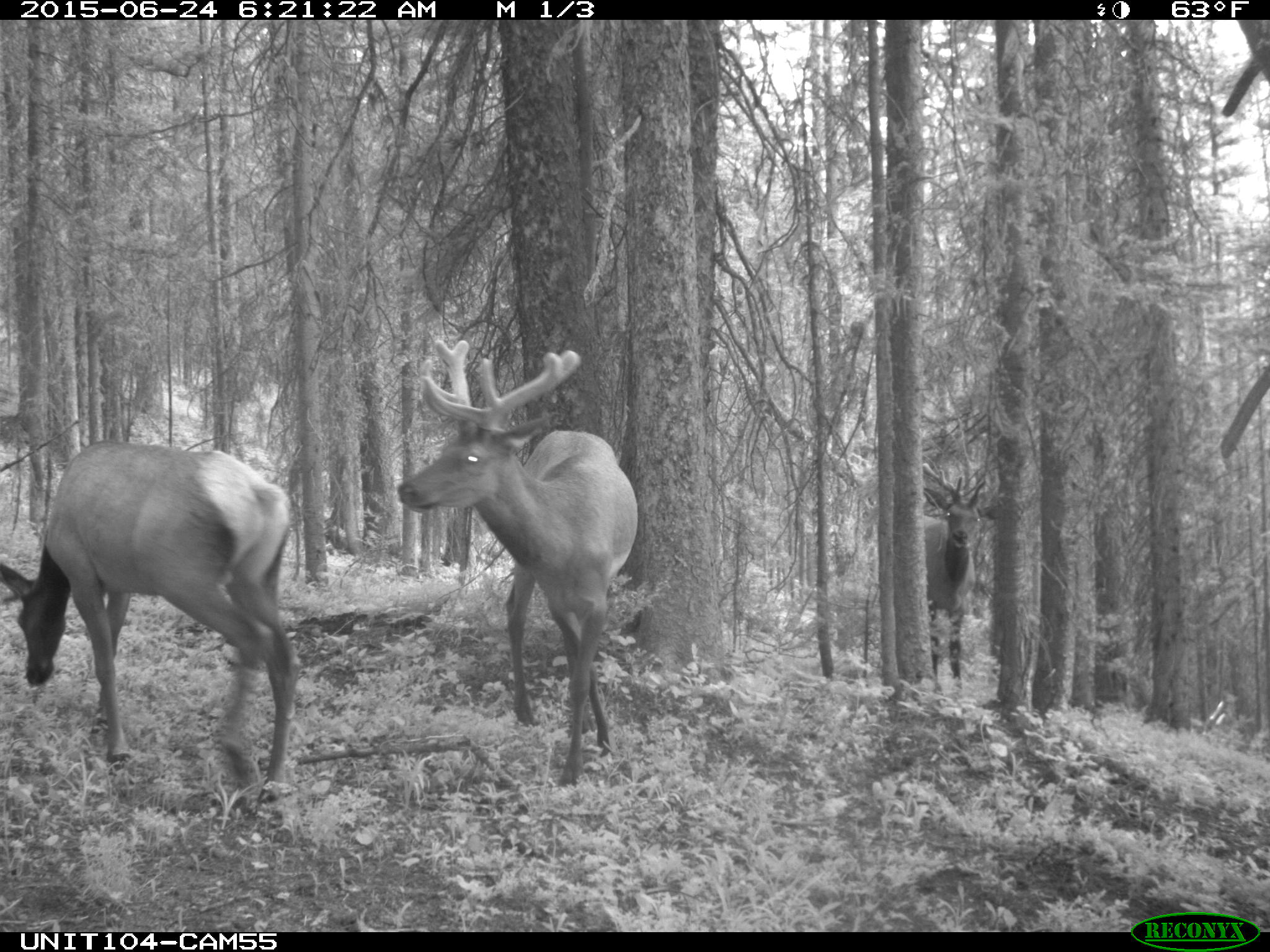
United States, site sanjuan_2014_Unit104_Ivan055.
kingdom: Animalia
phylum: Chordata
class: Mammalia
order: Artiodactyla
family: Cervidae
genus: Cervus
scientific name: Cervus elaphus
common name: red deer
Cervus elaphus (red deer).